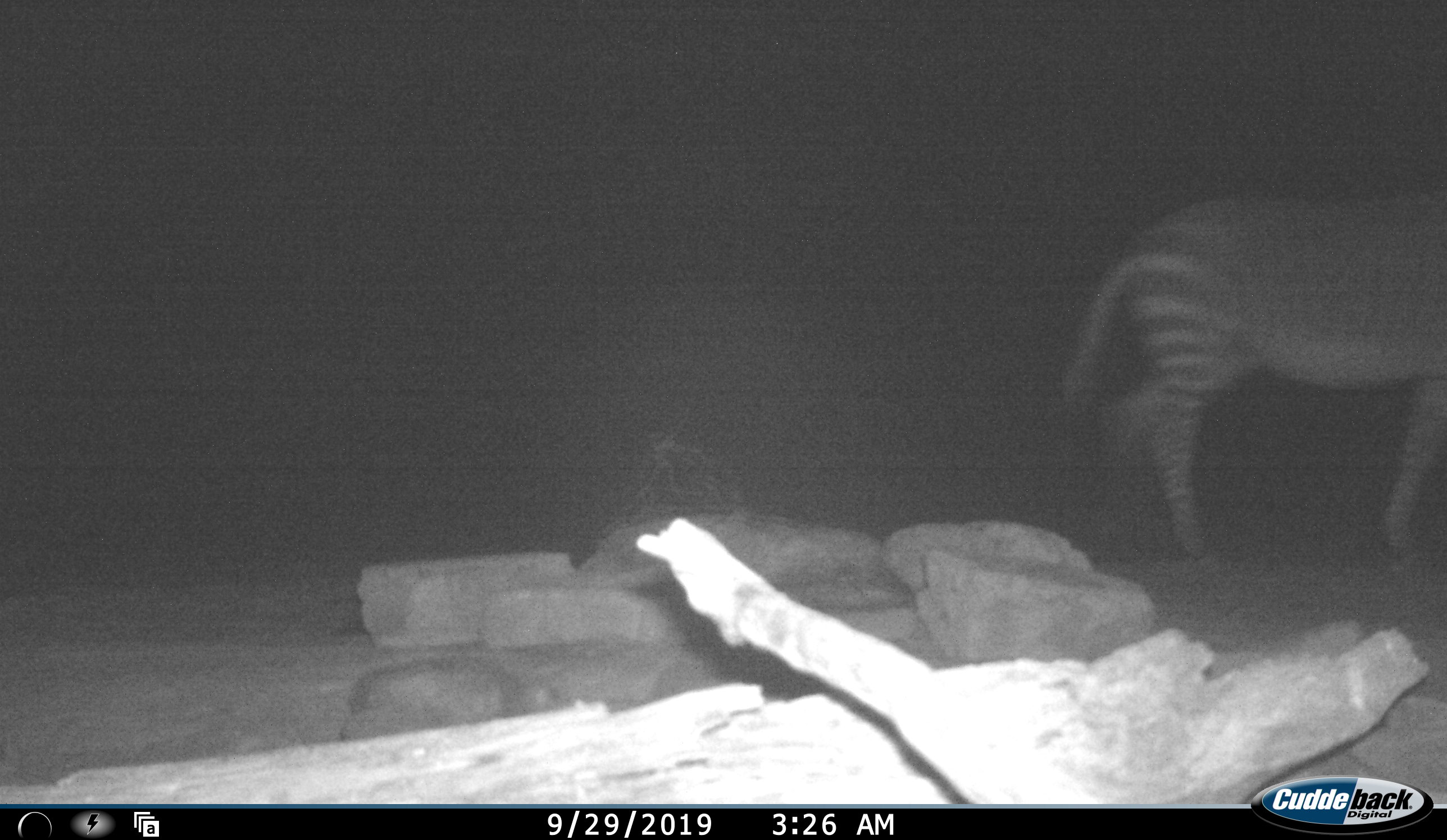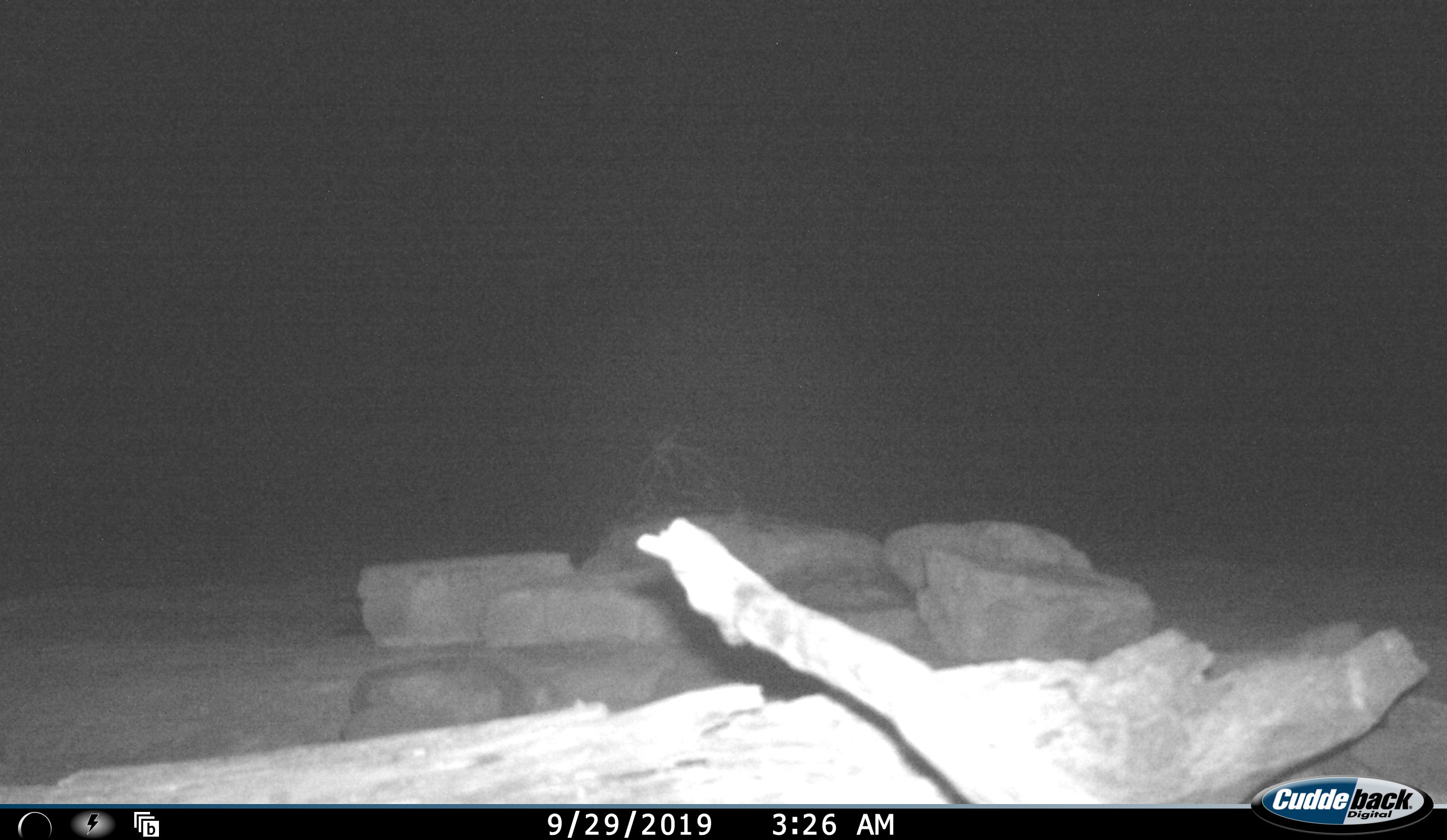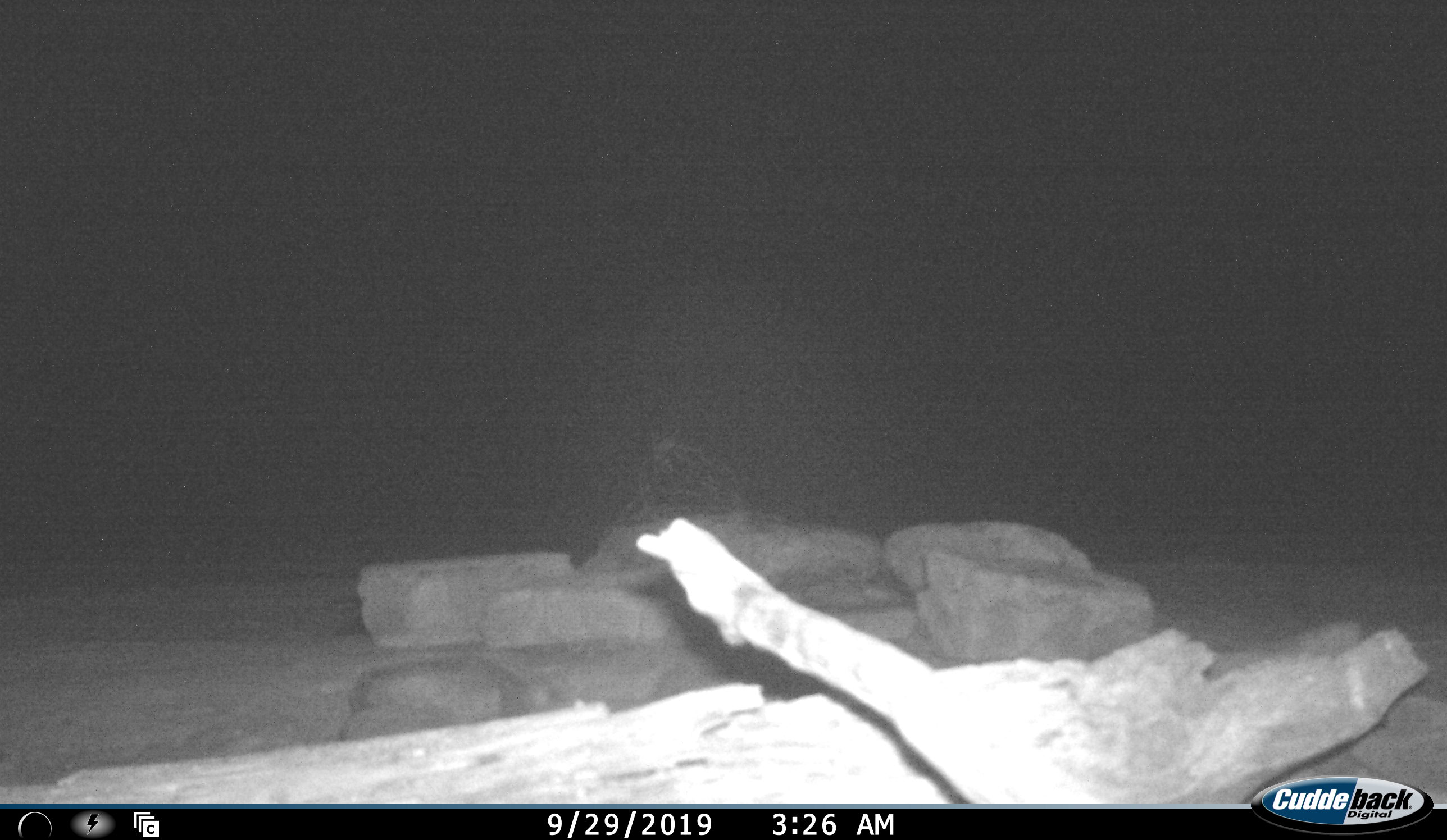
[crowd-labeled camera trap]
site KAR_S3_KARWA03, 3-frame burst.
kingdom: Animalia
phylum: Chordata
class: Mammalia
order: Perissodactyla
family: Equidae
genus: Equus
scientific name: Equus zebra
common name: mountain zebra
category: zebramountain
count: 1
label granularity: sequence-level